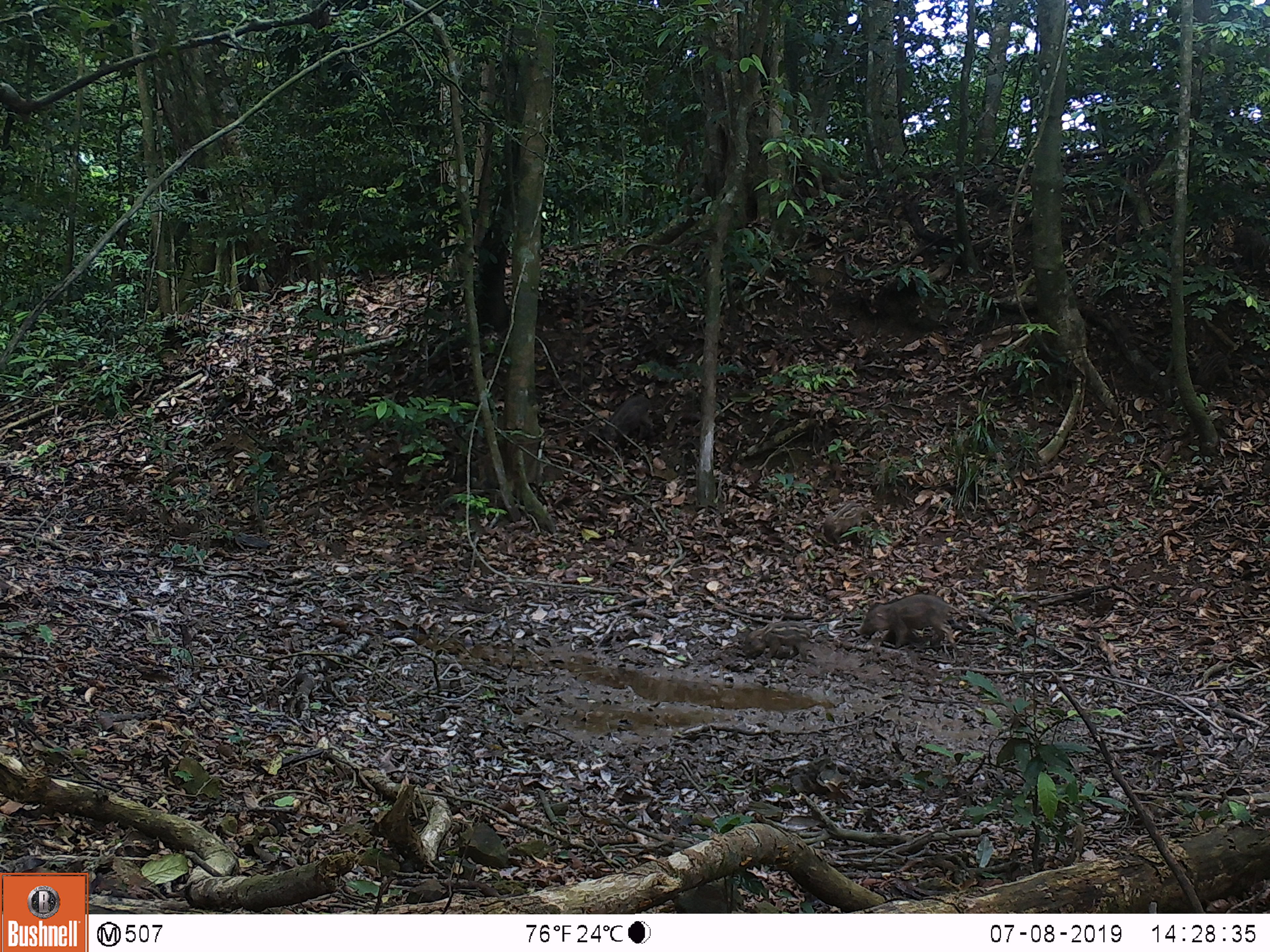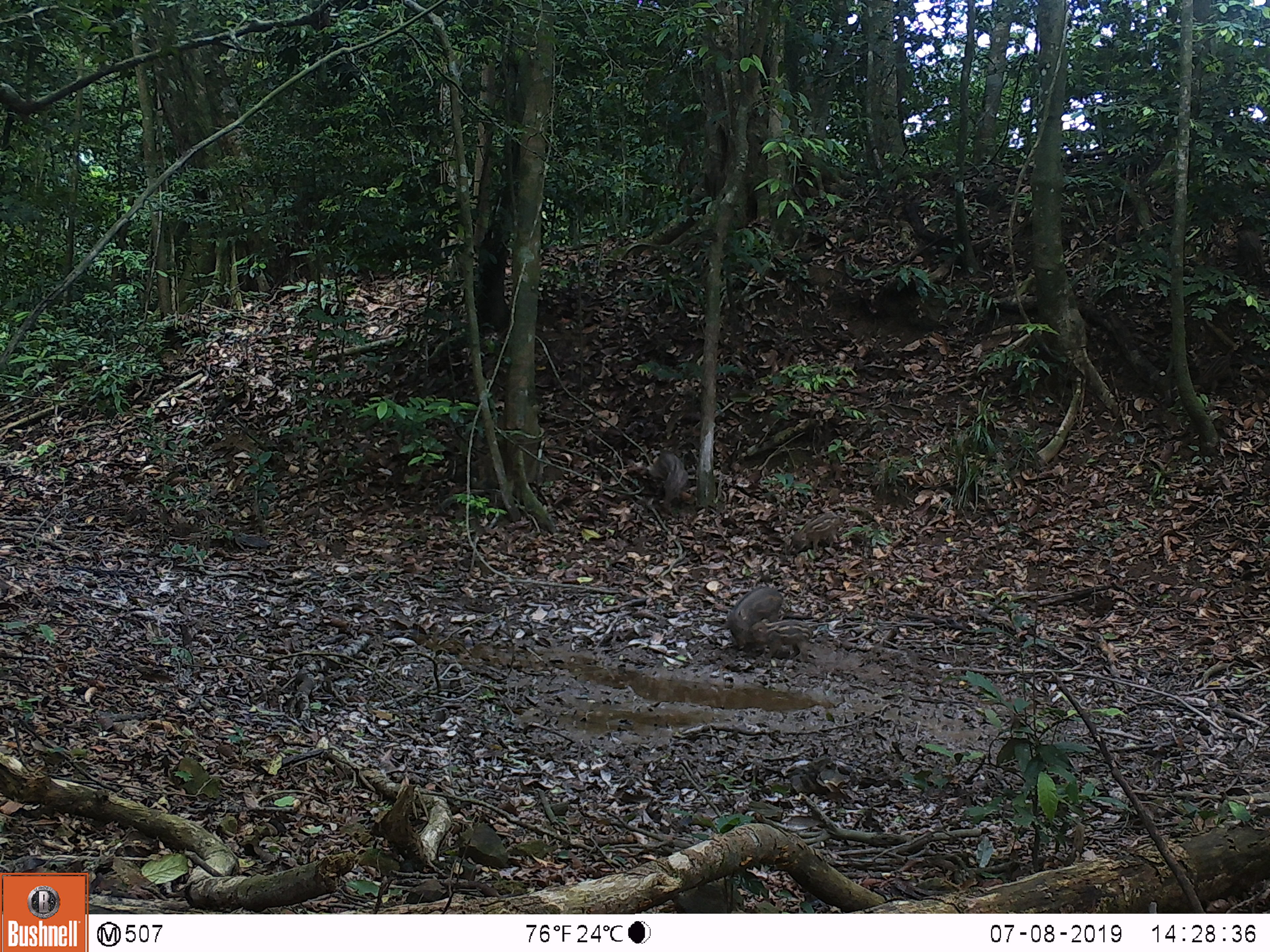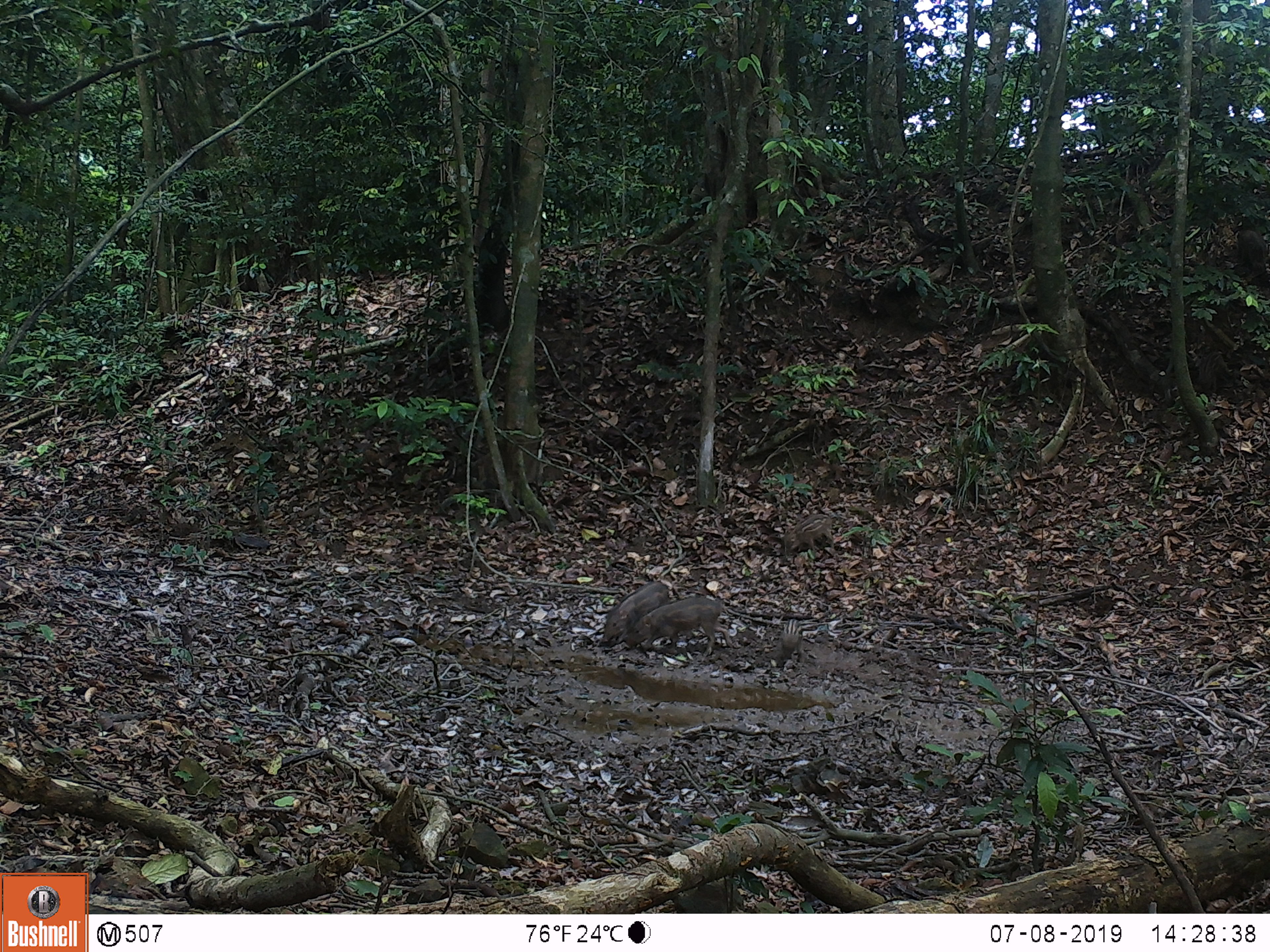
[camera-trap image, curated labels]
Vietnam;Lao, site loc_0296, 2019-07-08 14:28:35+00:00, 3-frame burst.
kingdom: Animalia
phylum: Chordata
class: Mammalia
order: Artiodactyla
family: Suidae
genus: Sus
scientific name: Sus scrofa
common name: eurasian wild pig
Eurasian wild pig (Sus scrofa). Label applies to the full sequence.